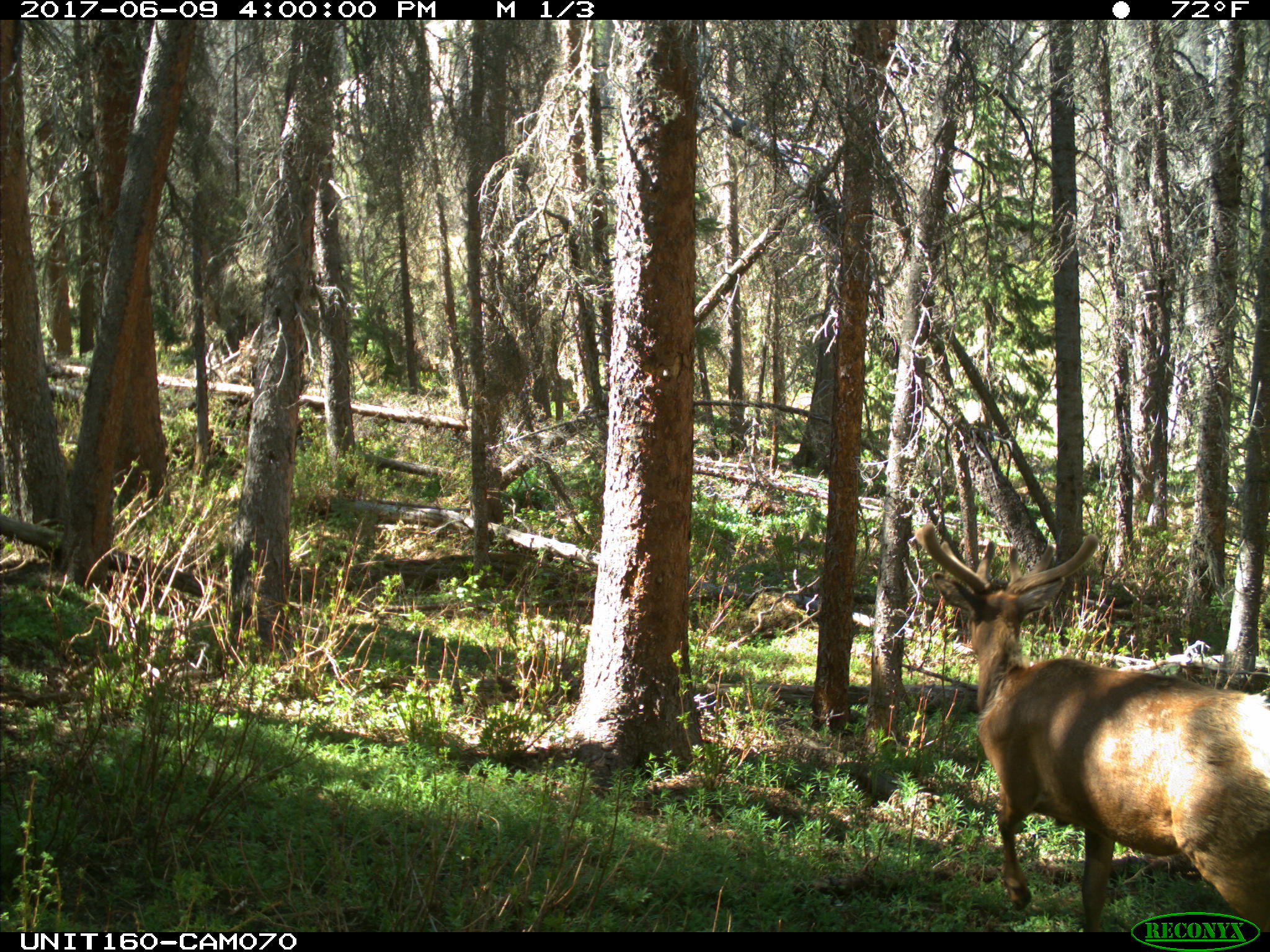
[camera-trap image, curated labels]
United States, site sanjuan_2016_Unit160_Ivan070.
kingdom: Animalia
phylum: Chordata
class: Mammalia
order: Artiodactyla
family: Cervidae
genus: Cervus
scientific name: Cervus elaphus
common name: red deer